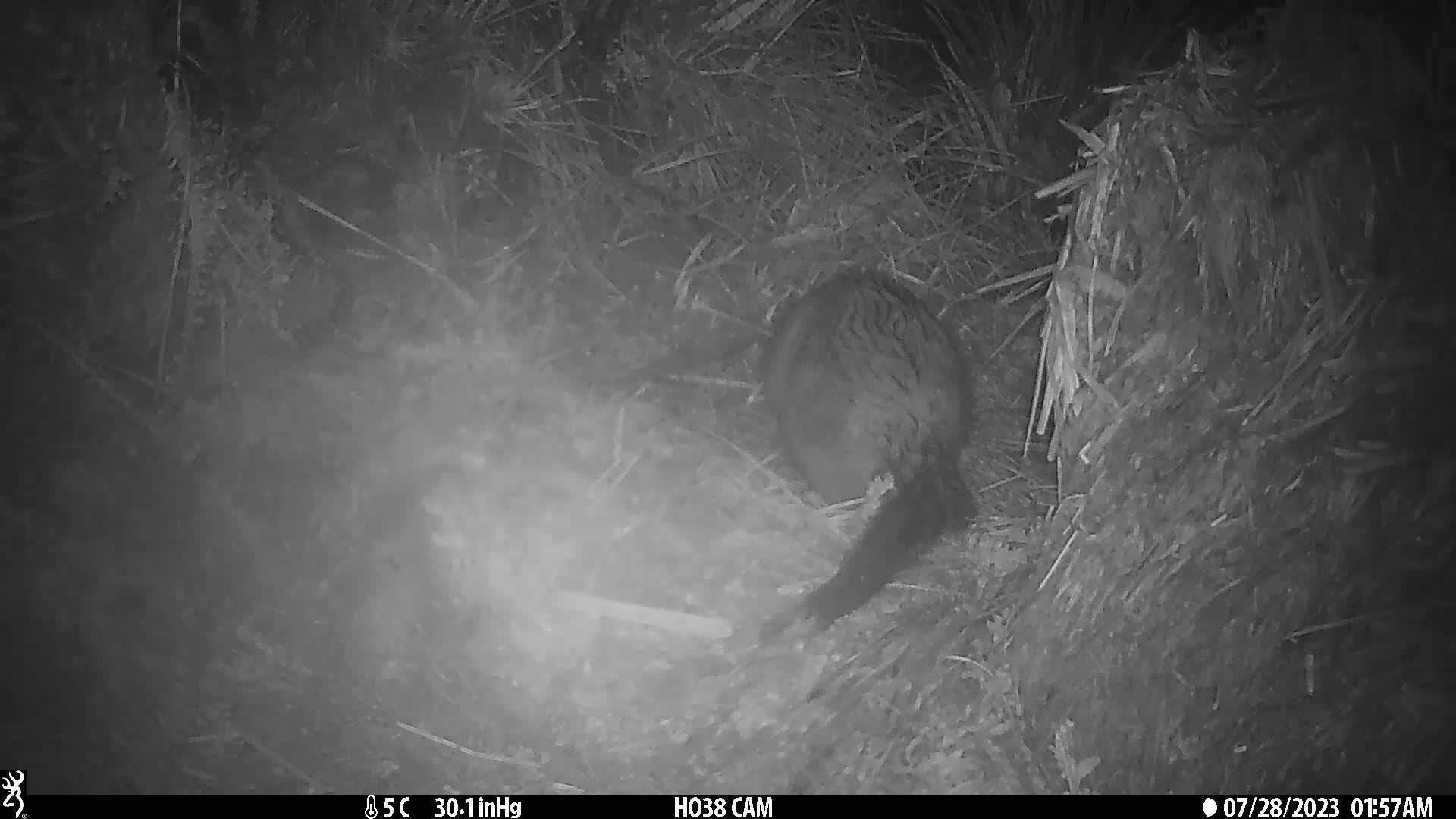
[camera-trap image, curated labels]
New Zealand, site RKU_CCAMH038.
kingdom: Animalia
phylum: Chordata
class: Mammalia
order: Diprotodontia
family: Phalangeridae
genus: Trichosurus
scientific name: Trichosurus vulpecula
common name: common brushtail possum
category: possum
Possum (common brushtail possum) (Trichosurus vulpecula).